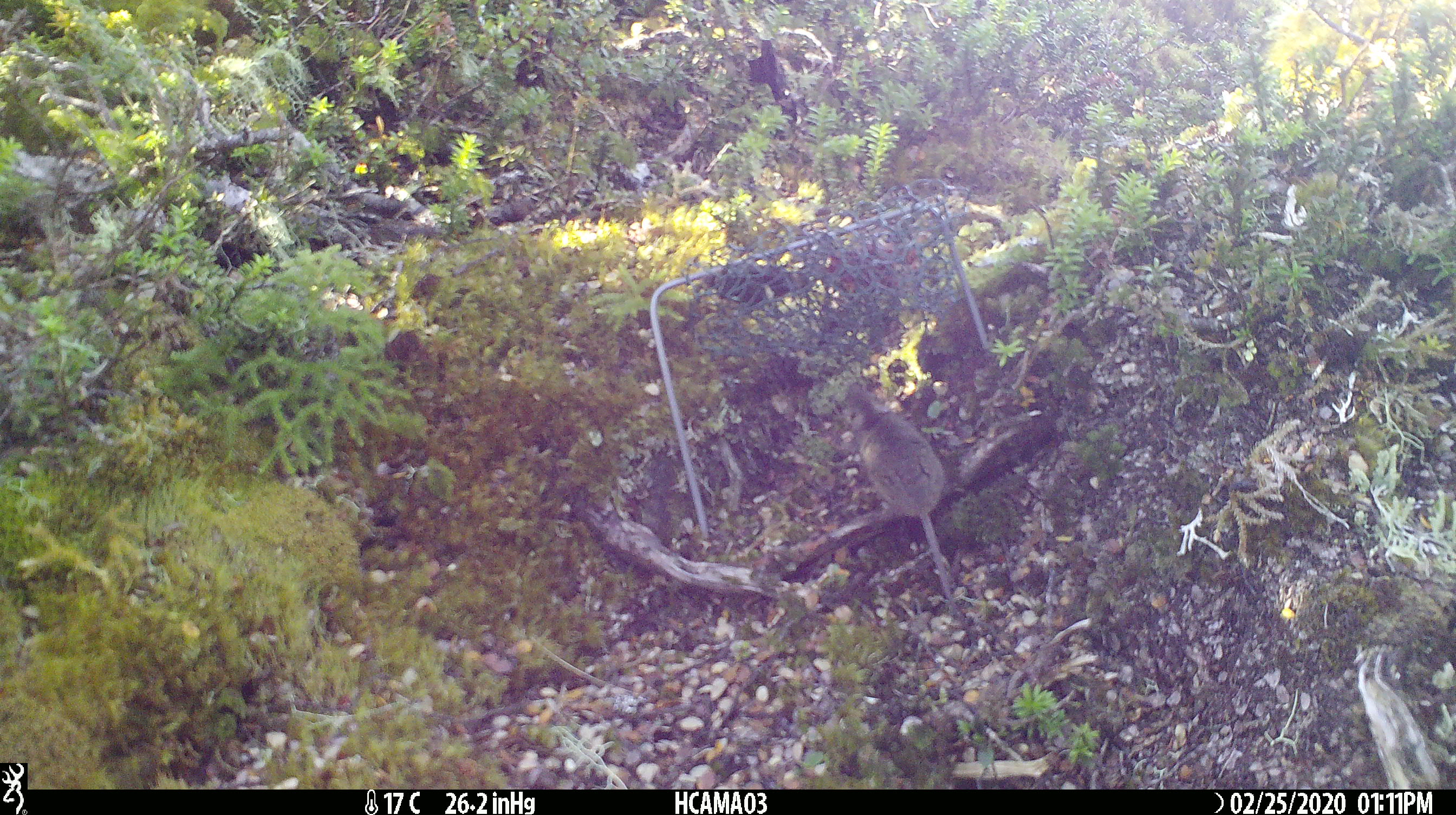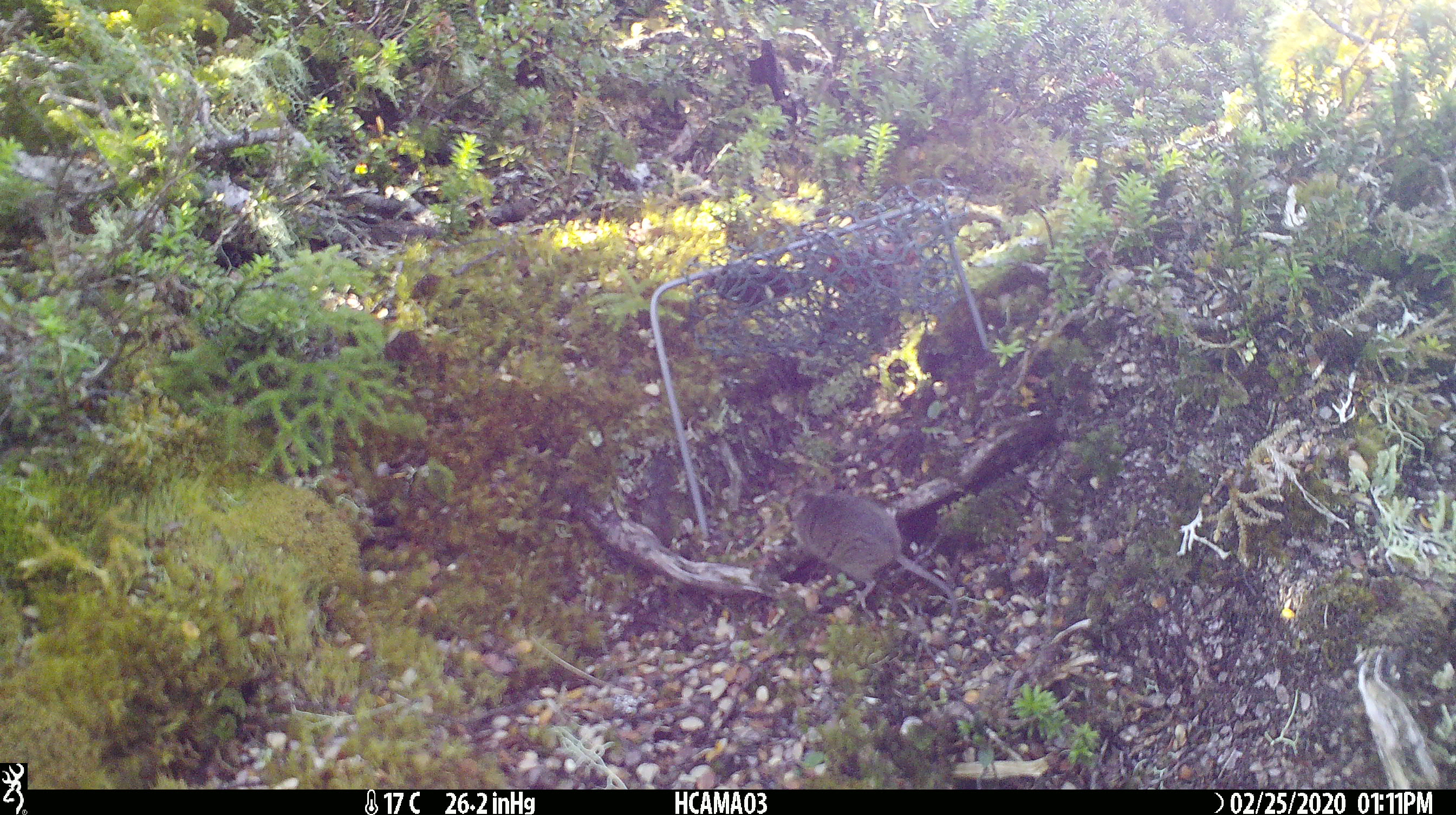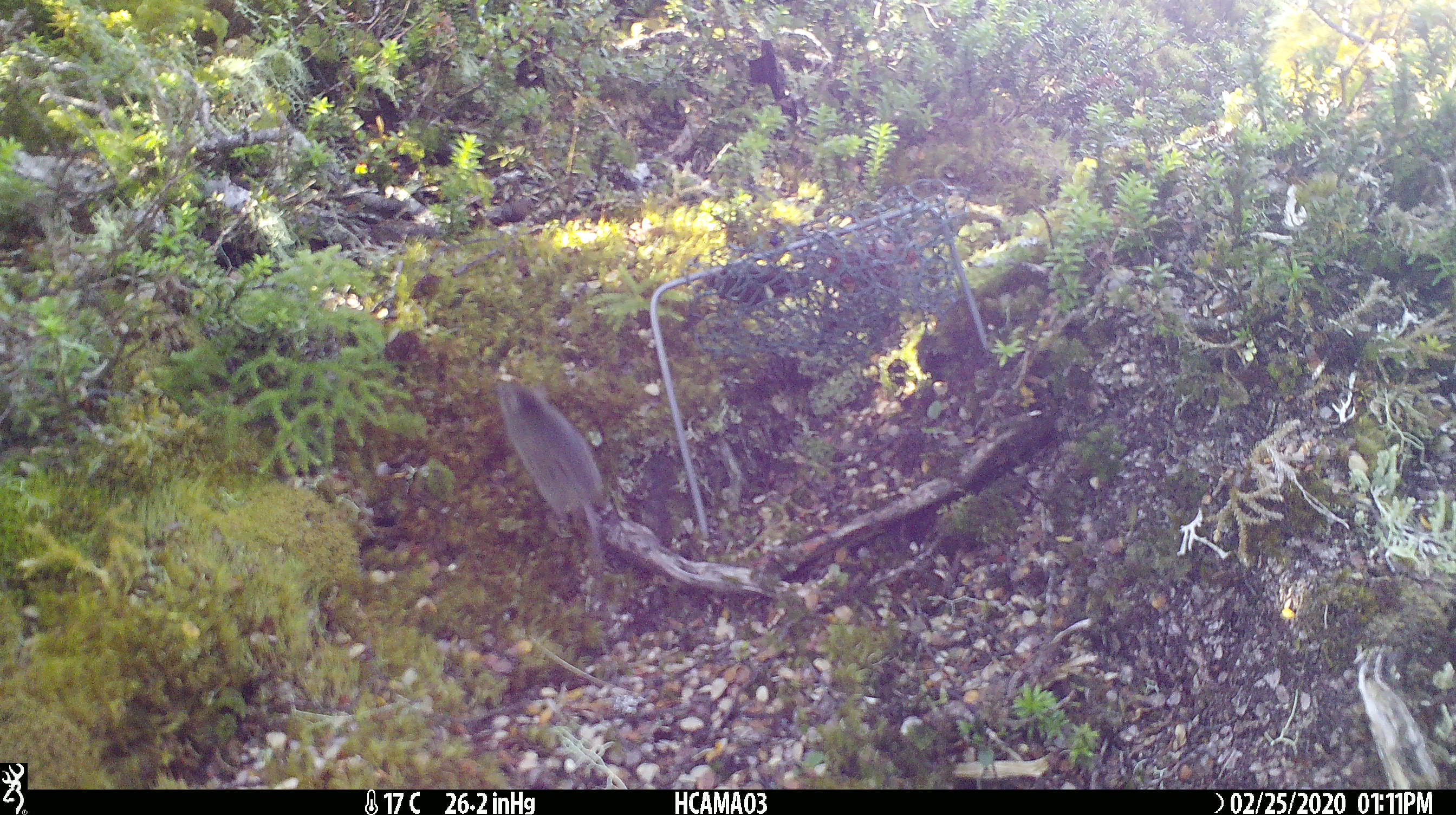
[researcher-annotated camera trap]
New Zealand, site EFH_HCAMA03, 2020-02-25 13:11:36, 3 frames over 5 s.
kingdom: Animalia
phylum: Chordata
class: Mammalia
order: Rodentia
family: Muridae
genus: Mus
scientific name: Mus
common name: mouse